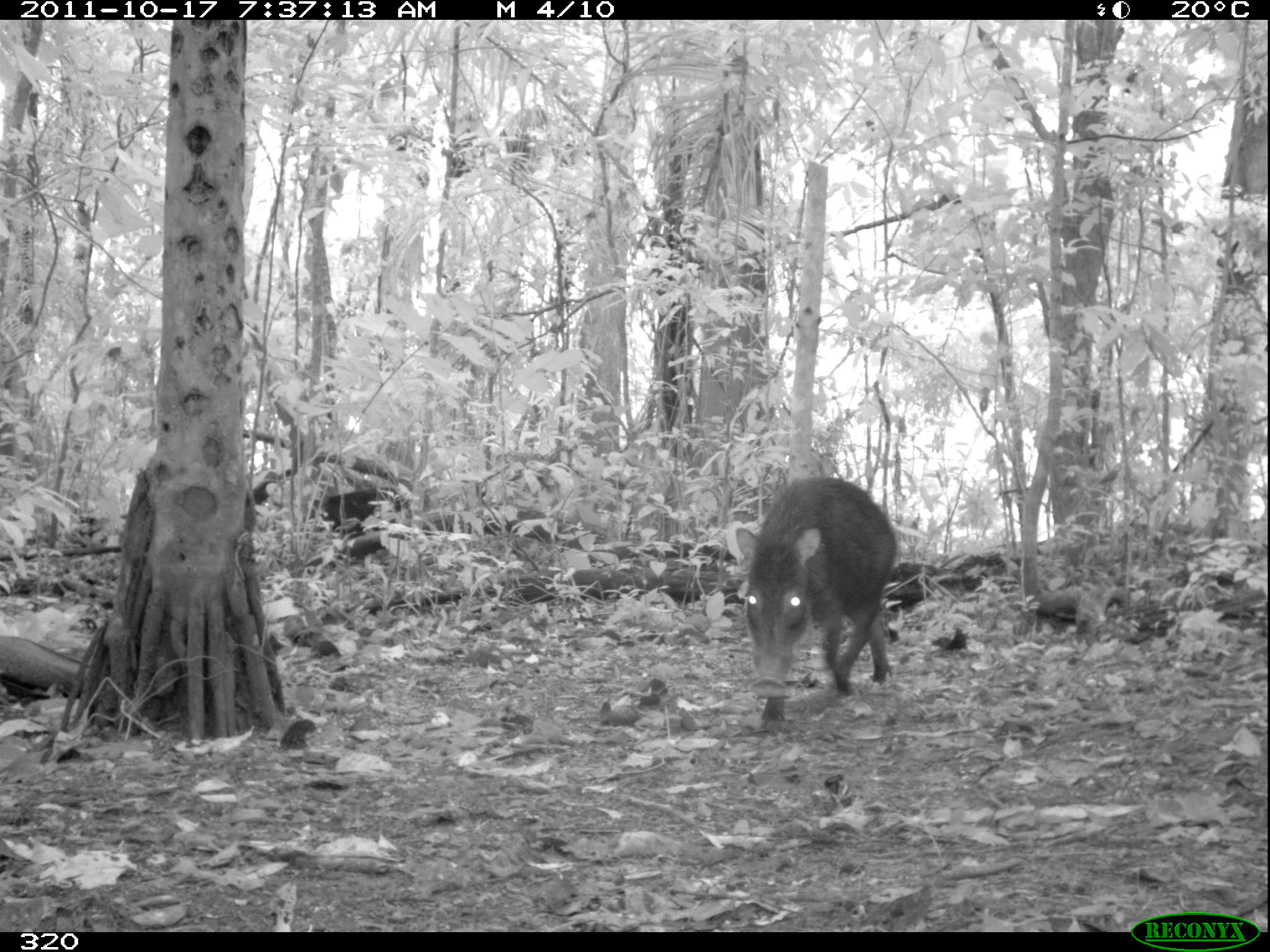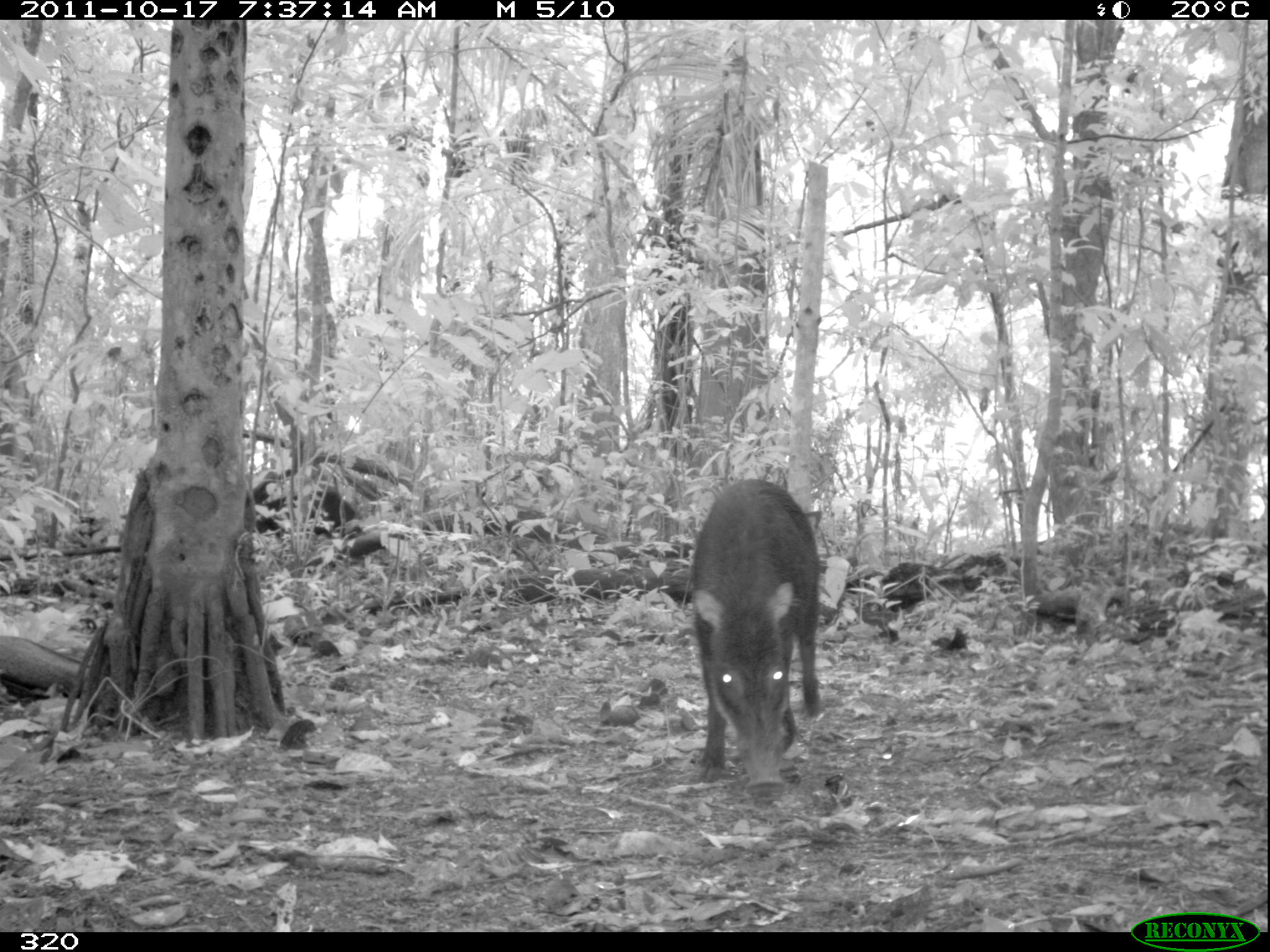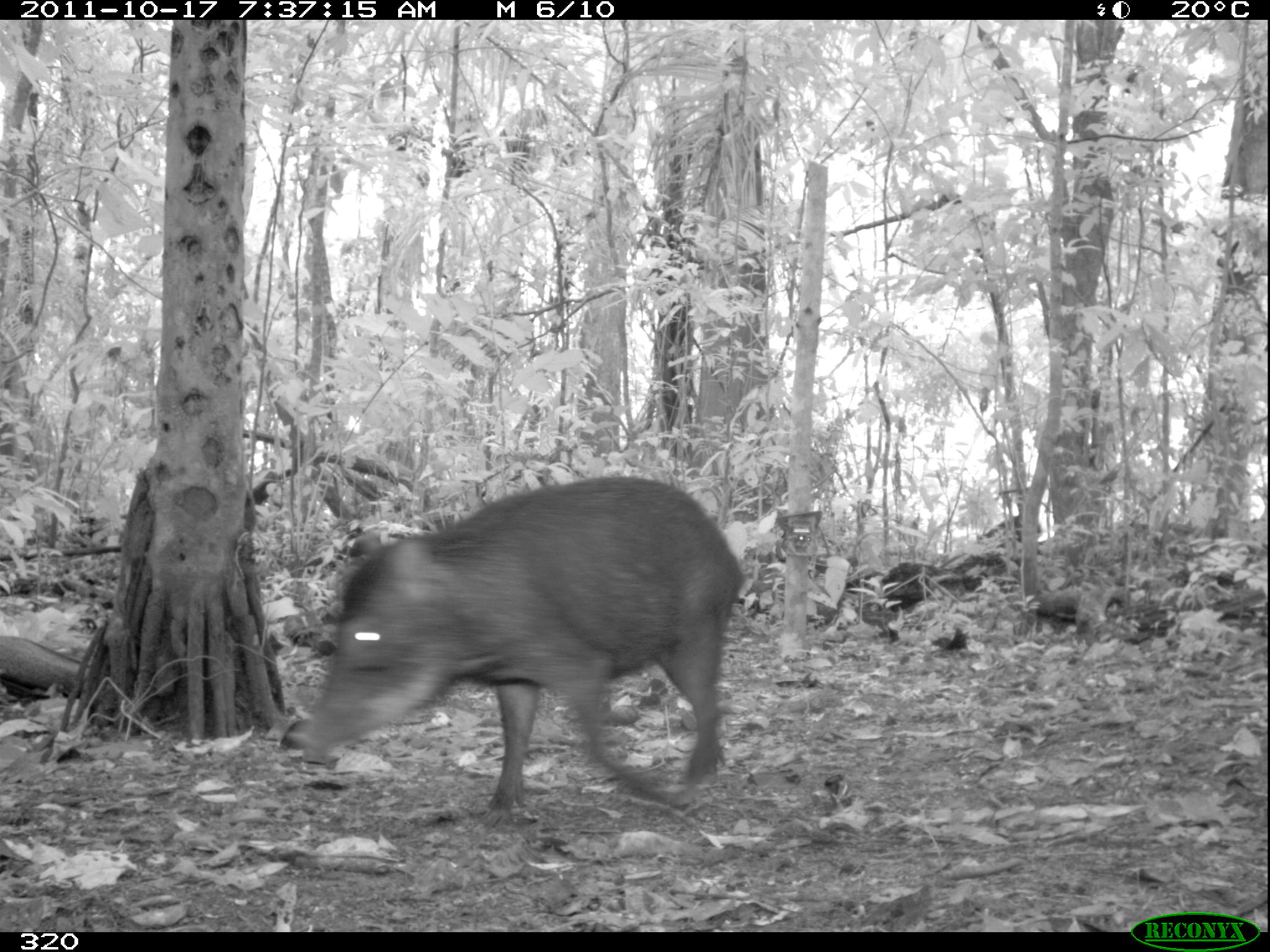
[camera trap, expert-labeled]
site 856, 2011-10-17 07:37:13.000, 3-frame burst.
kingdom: Animalia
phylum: Chordata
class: Mammalia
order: Artiodactyla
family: Tayassuidae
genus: Tayassu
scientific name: Tayassu pecari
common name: white-lipped peccary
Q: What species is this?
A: Tayassu pecari (white-lipped peccary).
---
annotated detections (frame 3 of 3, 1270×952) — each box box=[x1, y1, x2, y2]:
tayassu pecari: box=[296, 472, 746, 830]